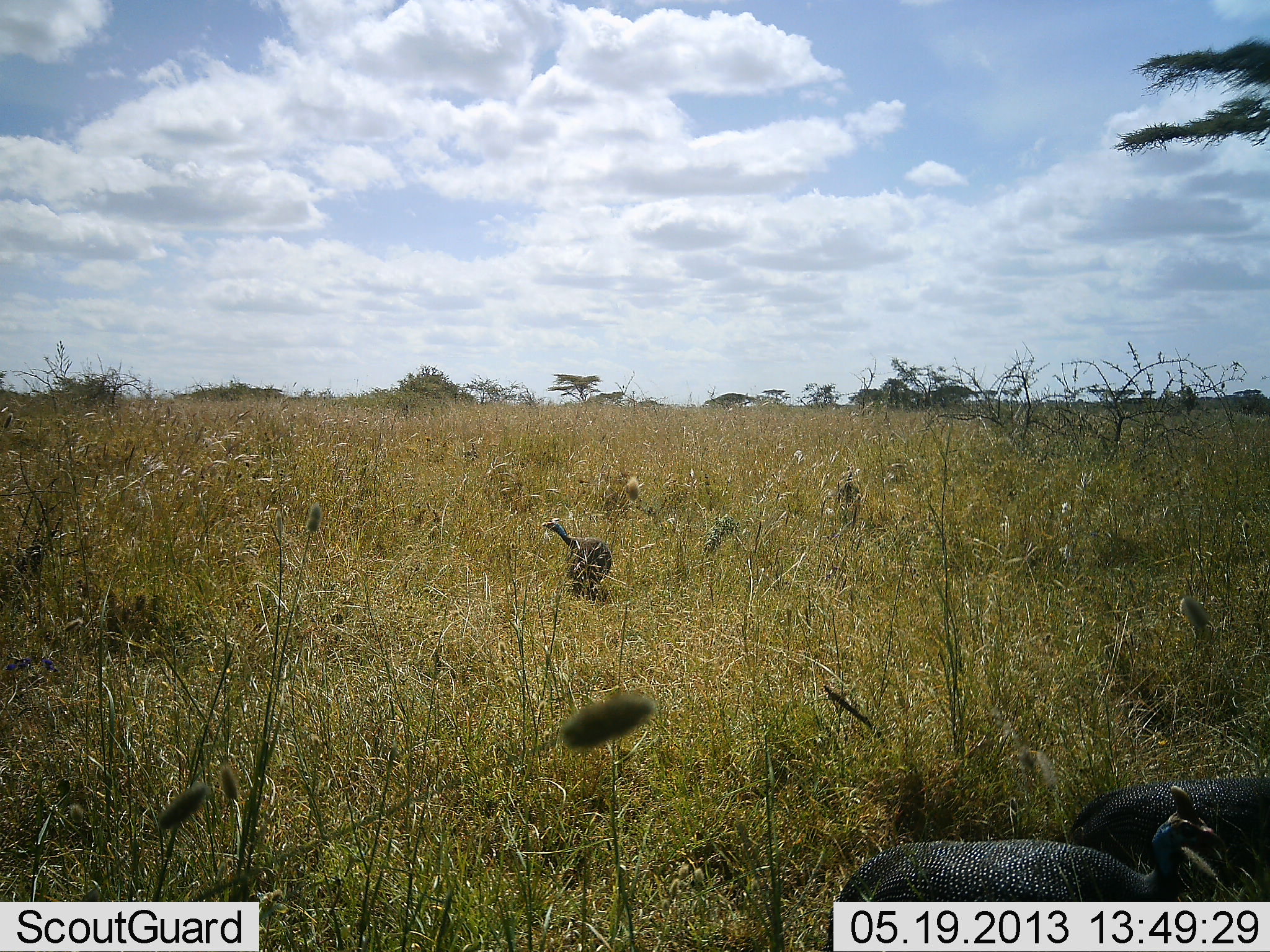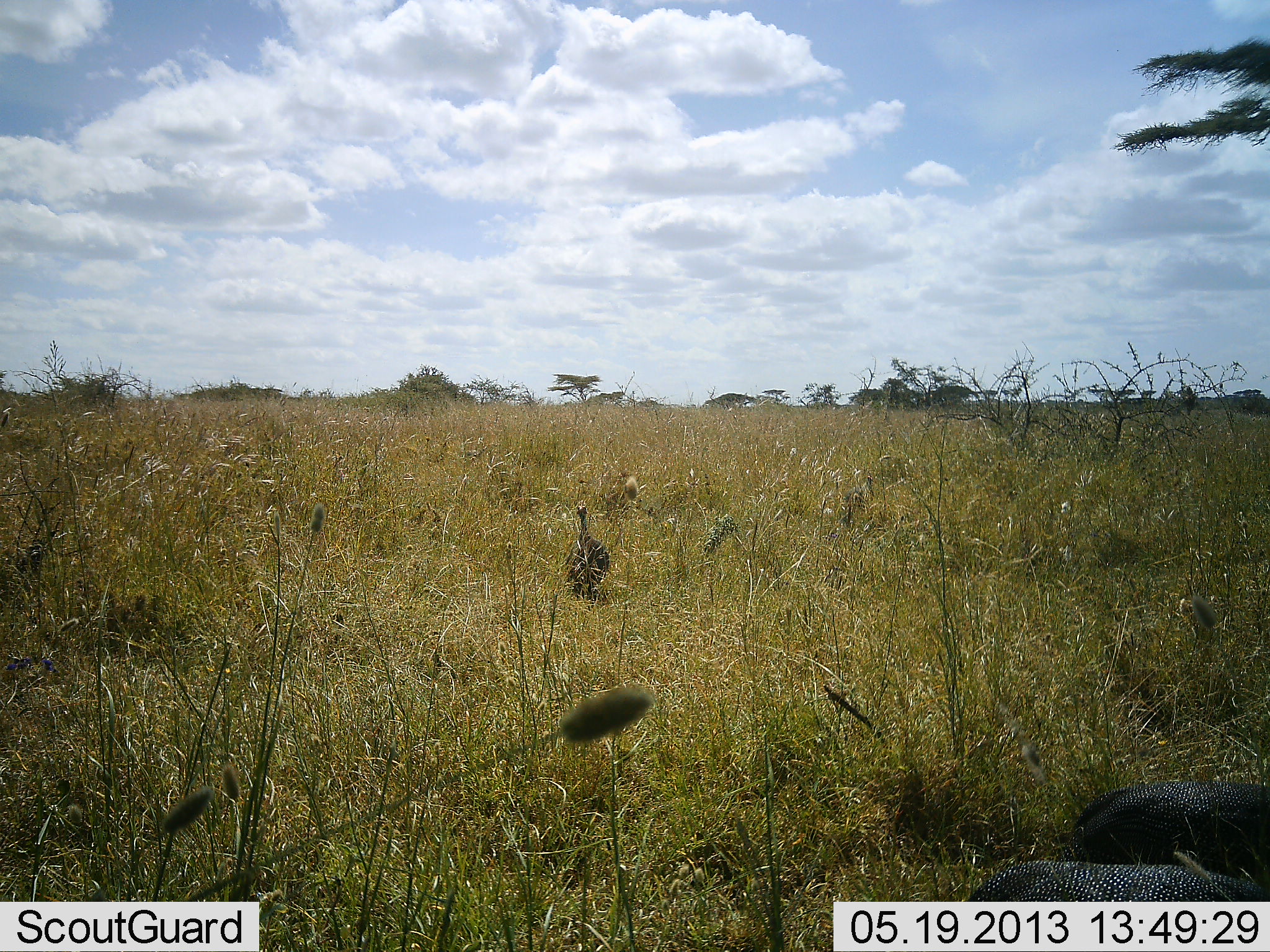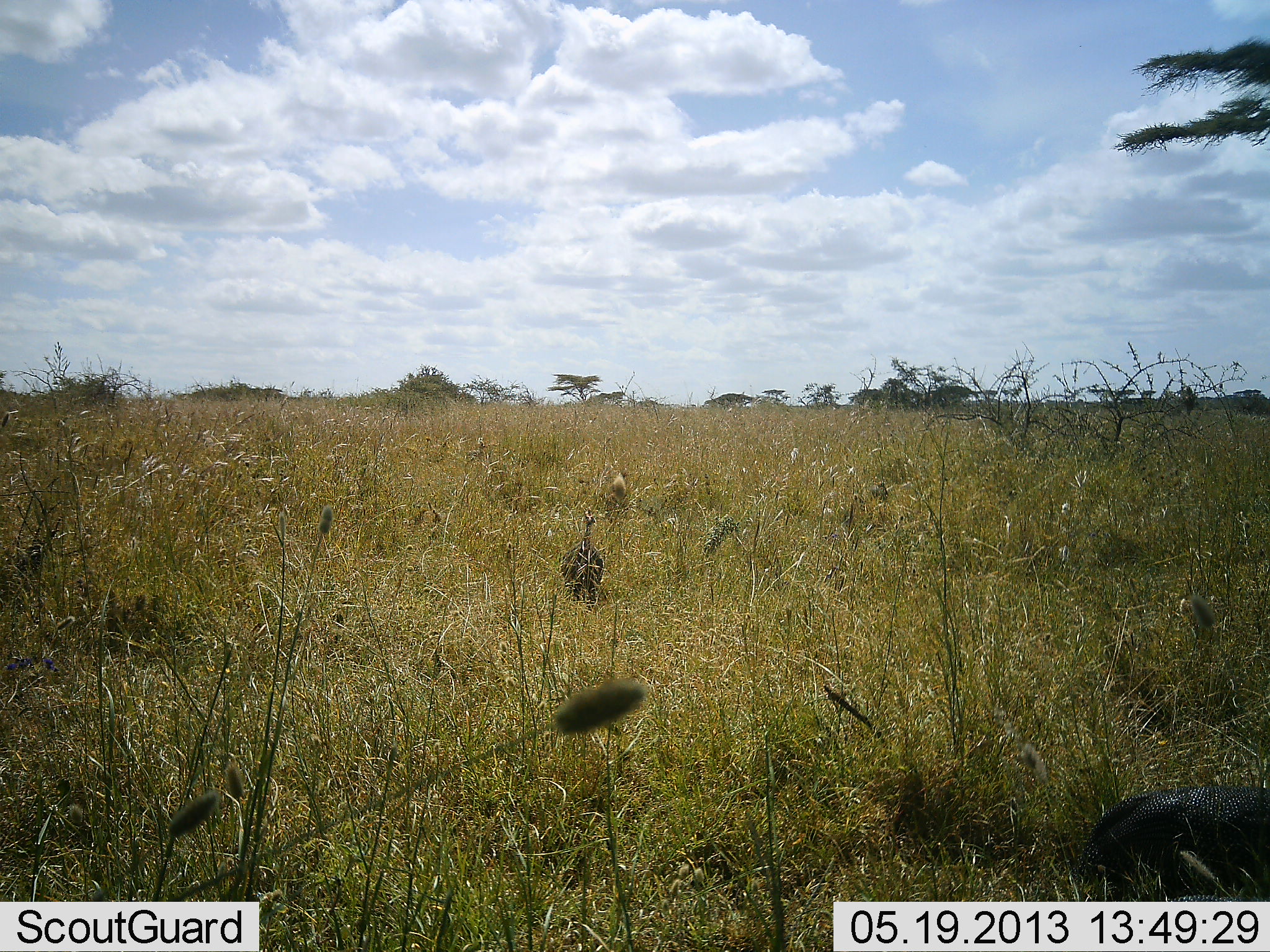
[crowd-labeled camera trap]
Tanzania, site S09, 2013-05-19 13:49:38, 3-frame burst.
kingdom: Animalia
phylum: Chordata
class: Aves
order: Galliformes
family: Numididae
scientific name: Numididae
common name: guinea fowl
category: guineafowl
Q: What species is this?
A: Guineafowl (guinea fowl) (Numididae).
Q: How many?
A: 3.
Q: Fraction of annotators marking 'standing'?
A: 80%.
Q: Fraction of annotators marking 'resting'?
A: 0%.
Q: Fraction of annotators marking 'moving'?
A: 70%.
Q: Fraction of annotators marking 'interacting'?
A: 0%.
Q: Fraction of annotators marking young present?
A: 0%.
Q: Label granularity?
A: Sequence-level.